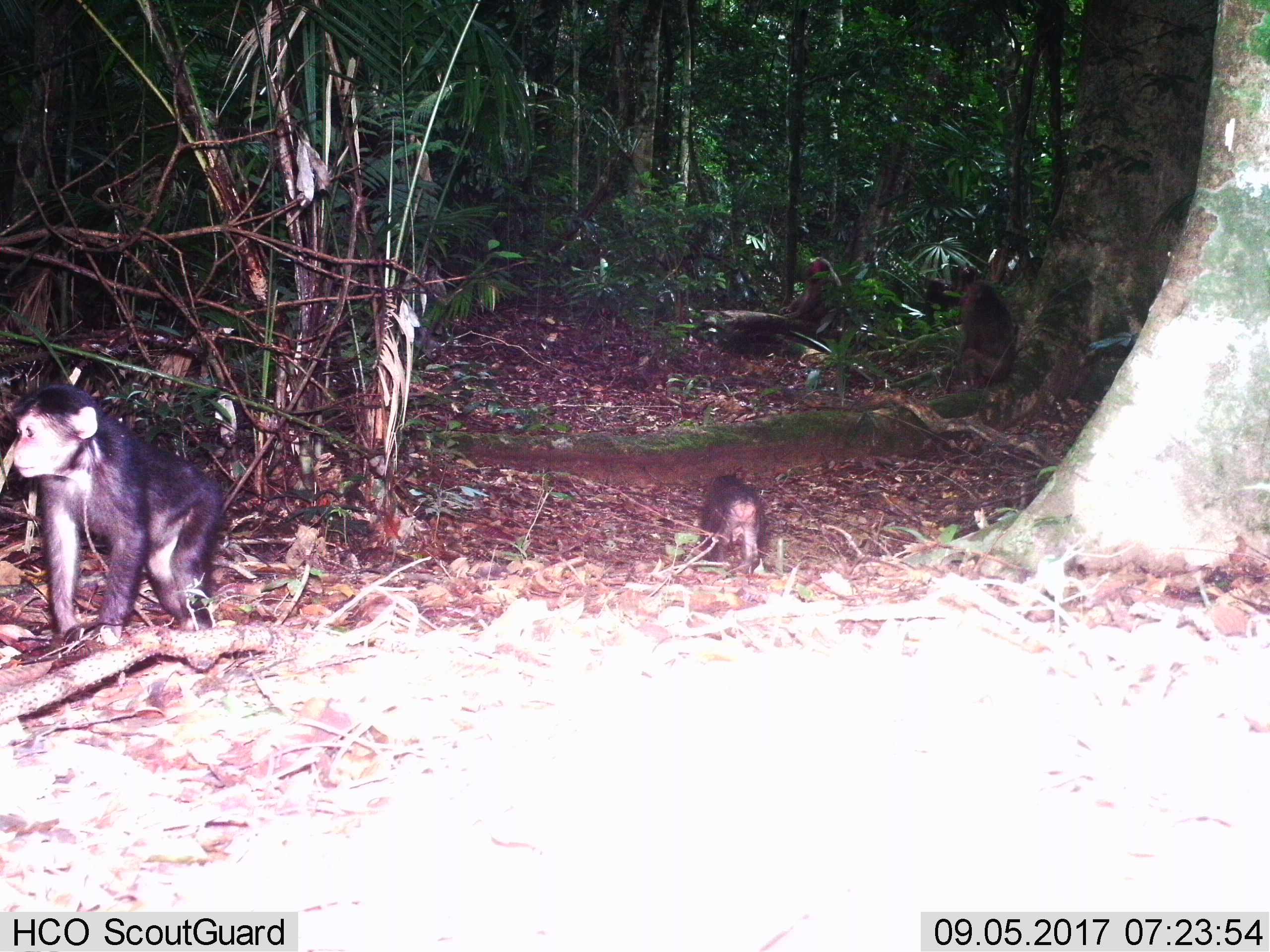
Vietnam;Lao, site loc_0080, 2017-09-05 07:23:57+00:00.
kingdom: Animalia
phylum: Chordata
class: Mammalia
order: Primates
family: Cercopithecidae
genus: Macaca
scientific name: Macaca arctoides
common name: stump-tailed macaque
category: stump tailed macaque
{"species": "stump tailed macaque (stump-tailed macaque) (Macaca arctoides)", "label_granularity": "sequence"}